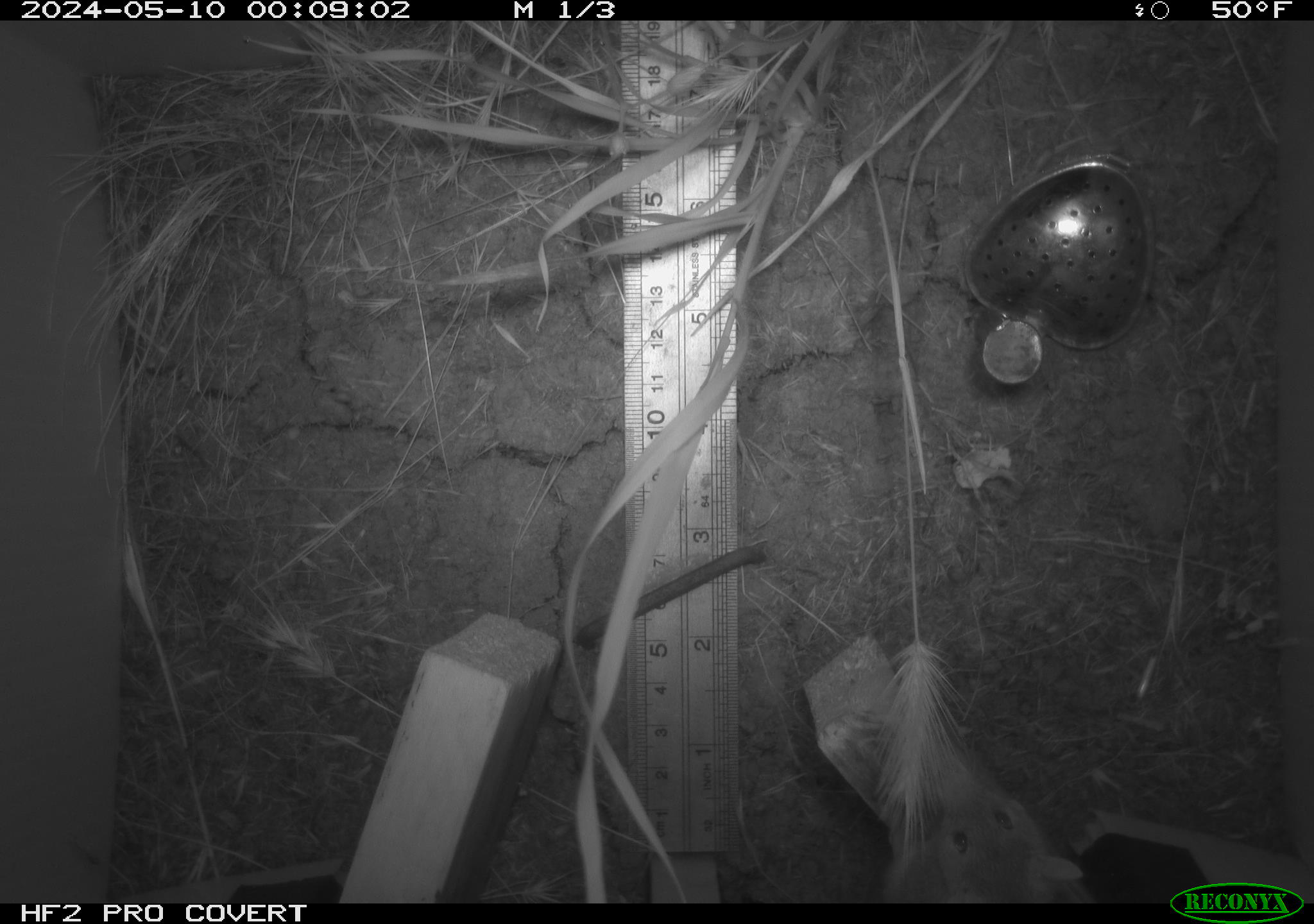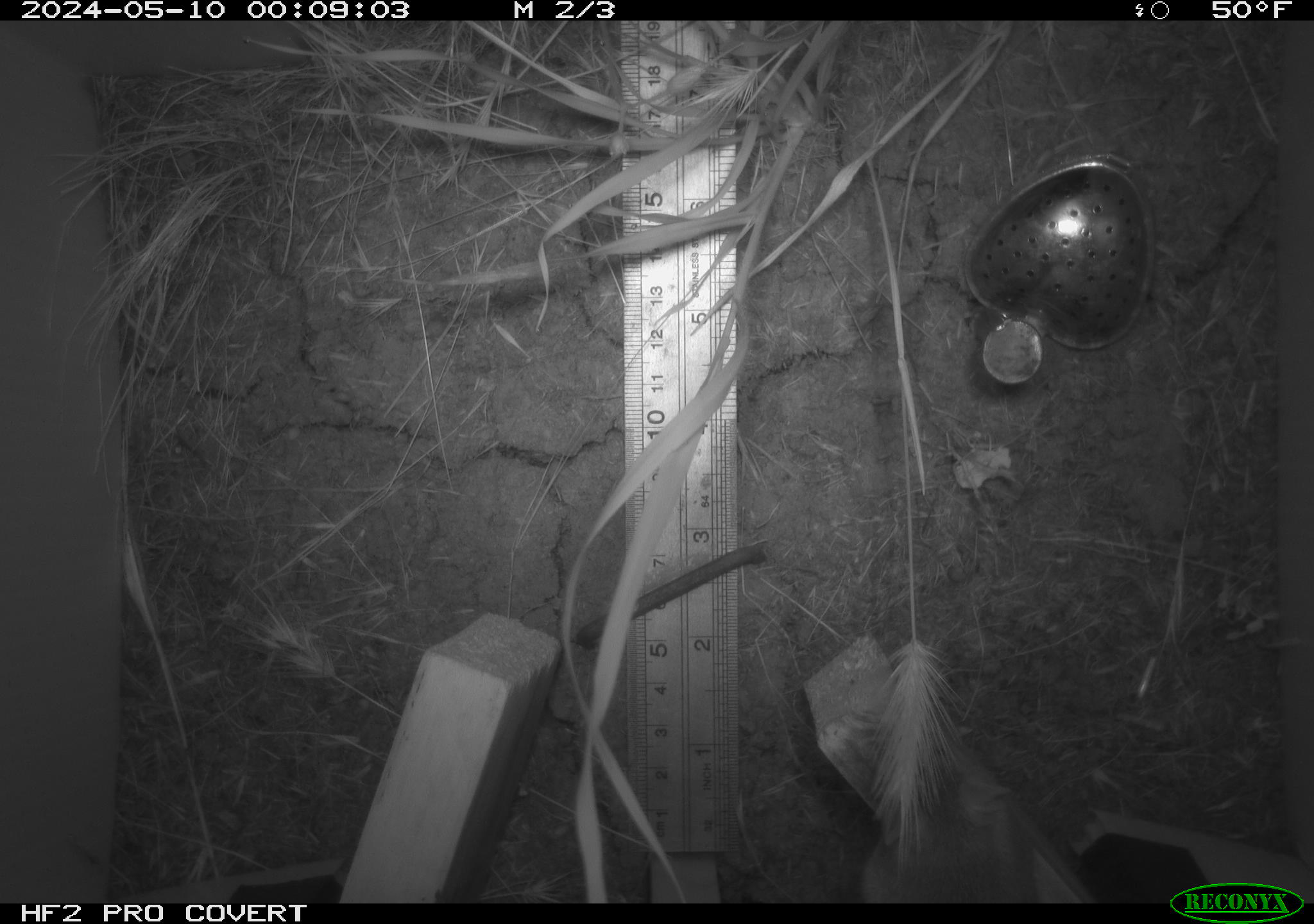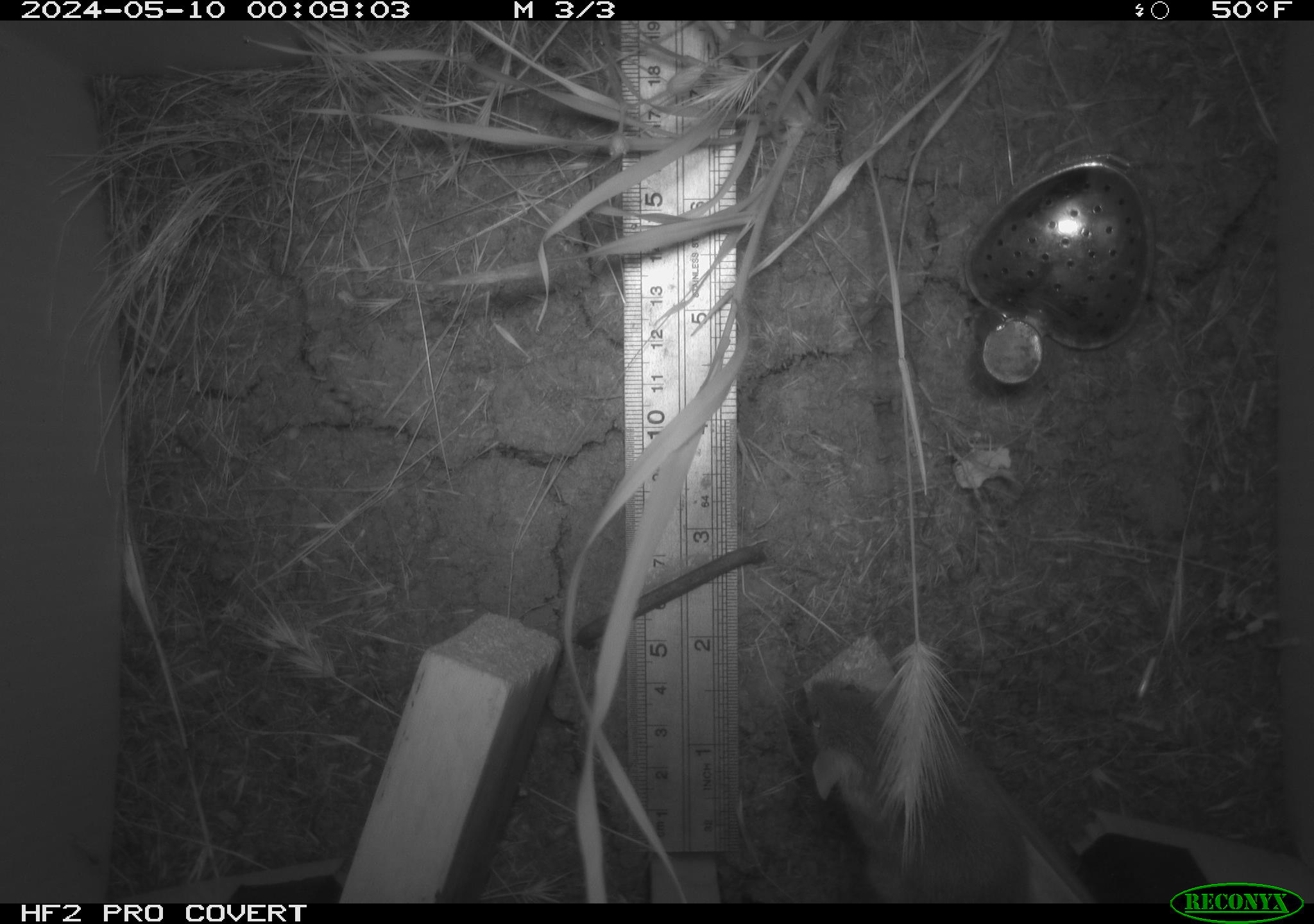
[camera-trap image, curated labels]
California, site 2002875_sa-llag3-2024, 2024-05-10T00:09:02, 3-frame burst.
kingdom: Animalia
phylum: Chordata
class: Mammalia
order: Rodentia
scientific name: Rodentia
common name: rodent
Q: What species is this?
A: Rodent (Rodentia).